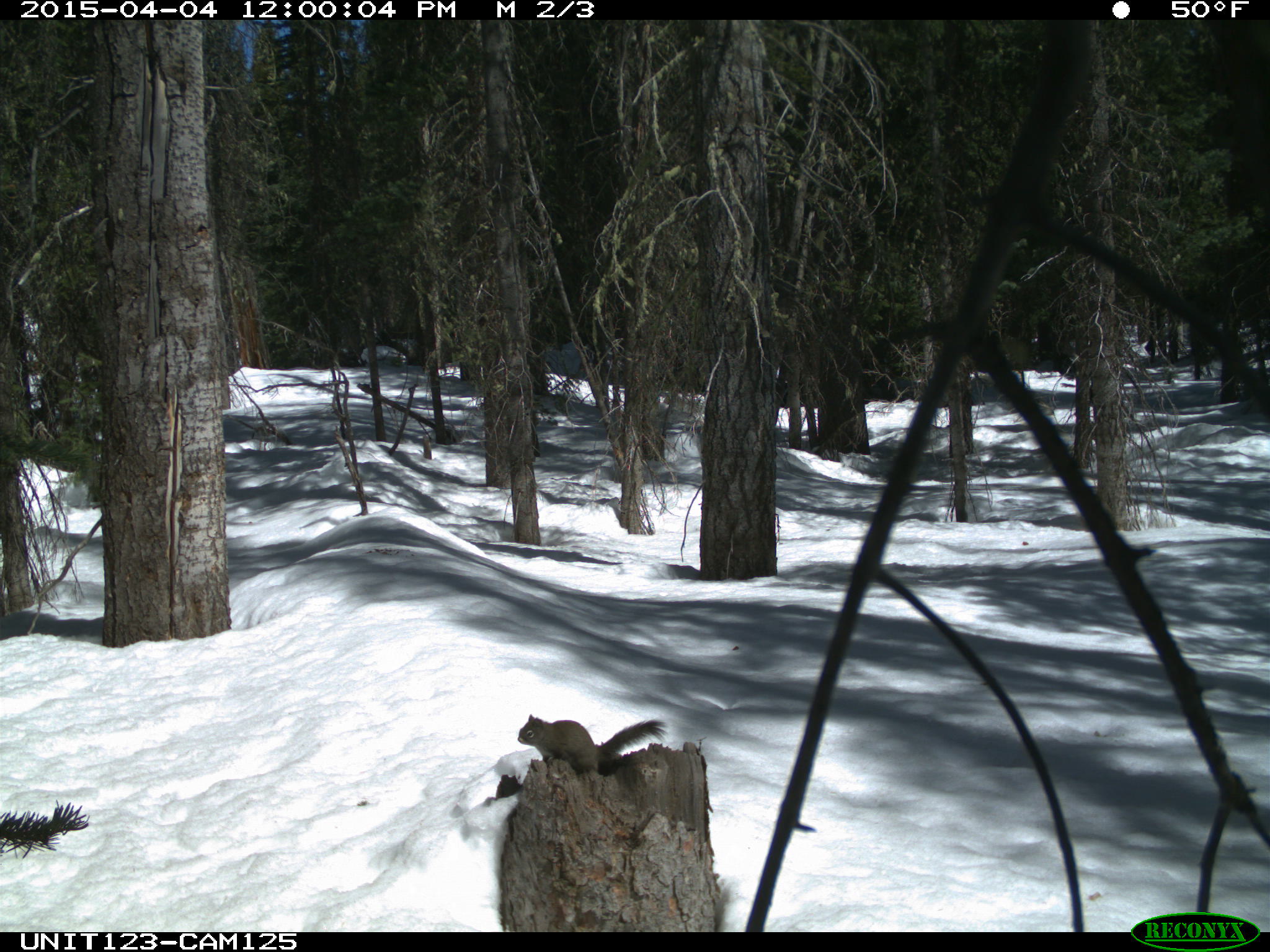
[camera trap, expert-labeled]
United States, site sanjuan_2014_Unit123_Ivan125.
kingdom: Animalia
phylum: Chordata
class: Mammalia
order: Rodentia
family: Sciuridae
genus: Tamiasciurus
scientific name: Tamiasciurus hudsonicus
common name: american red squirrel